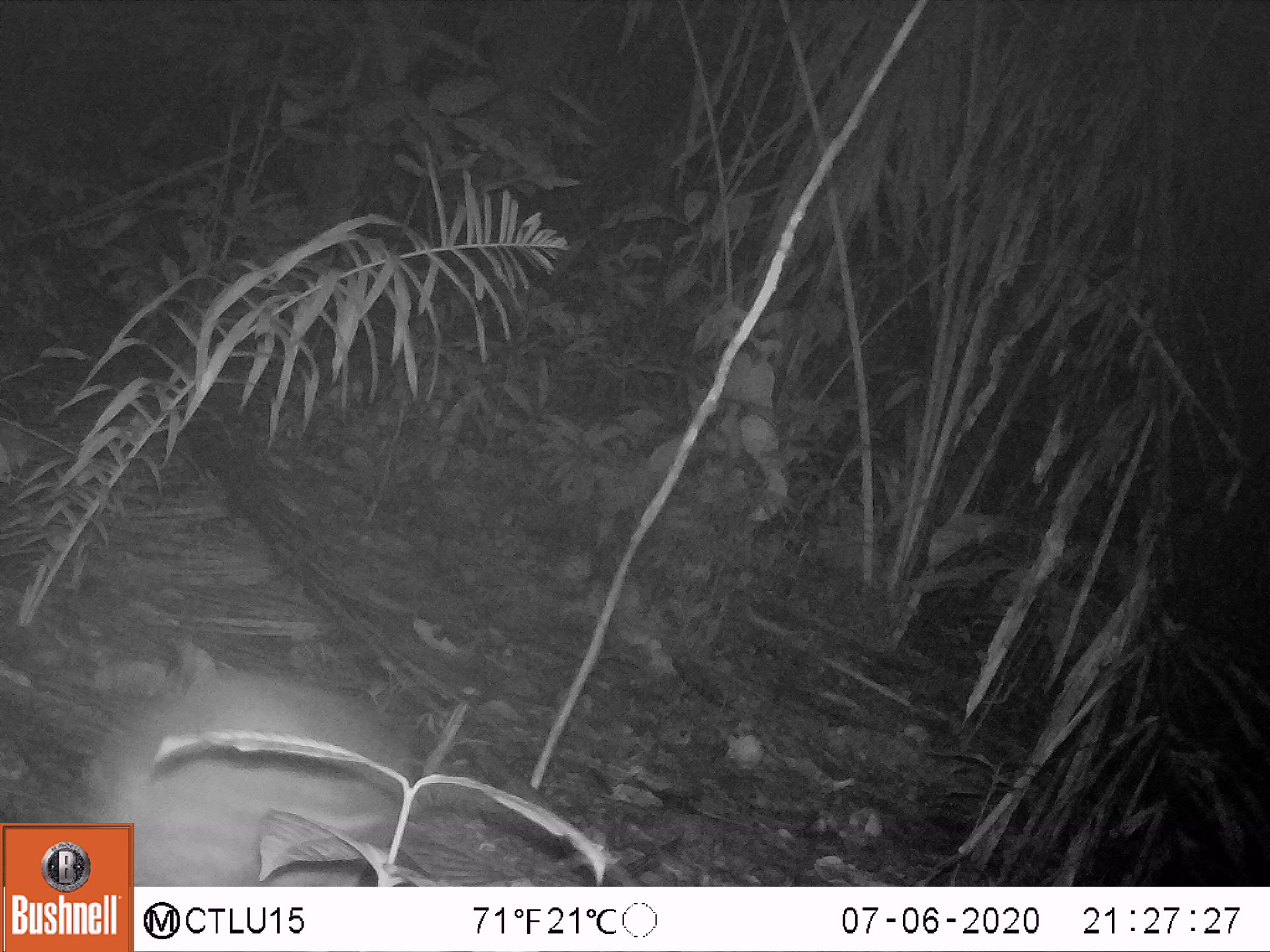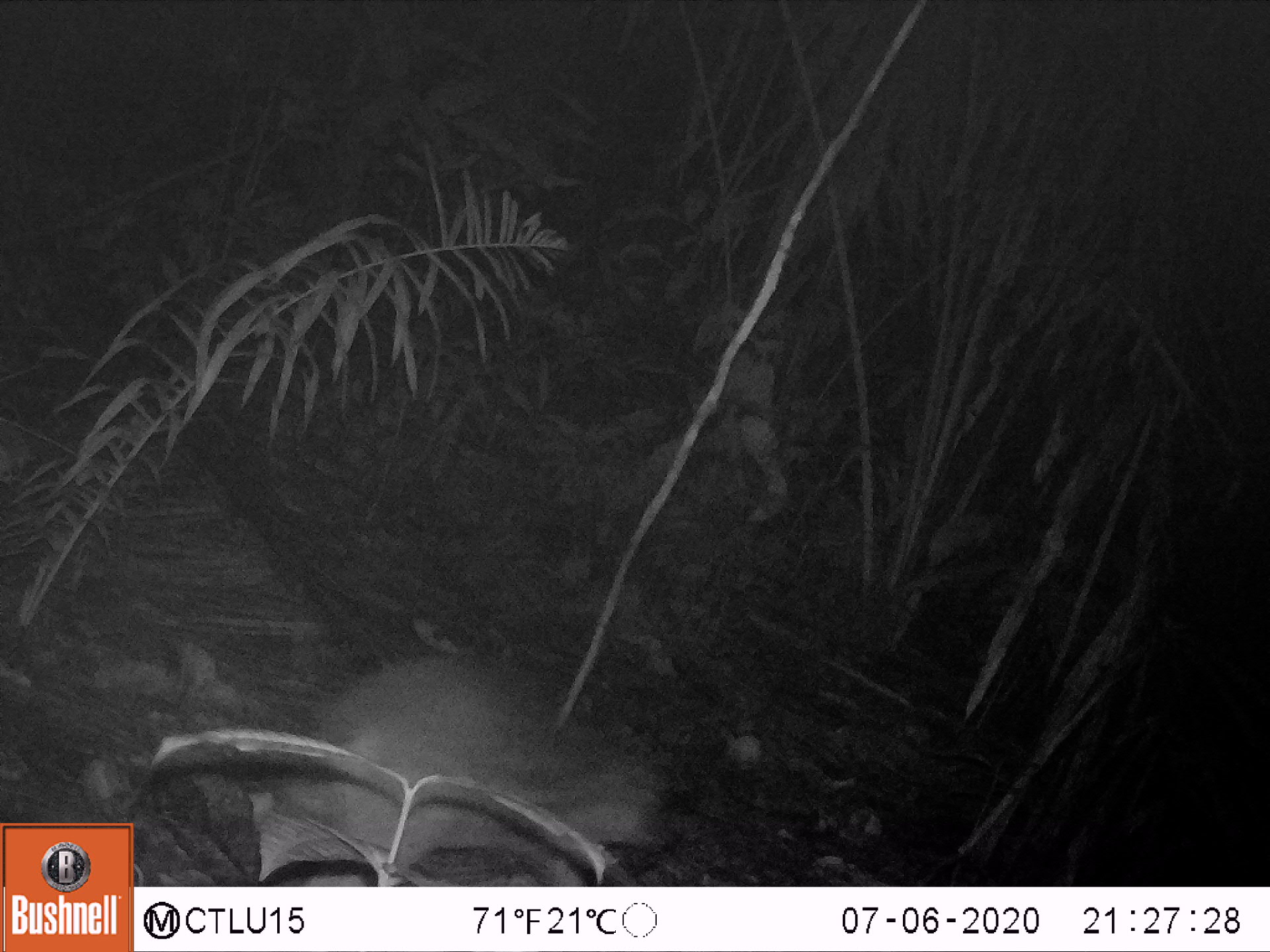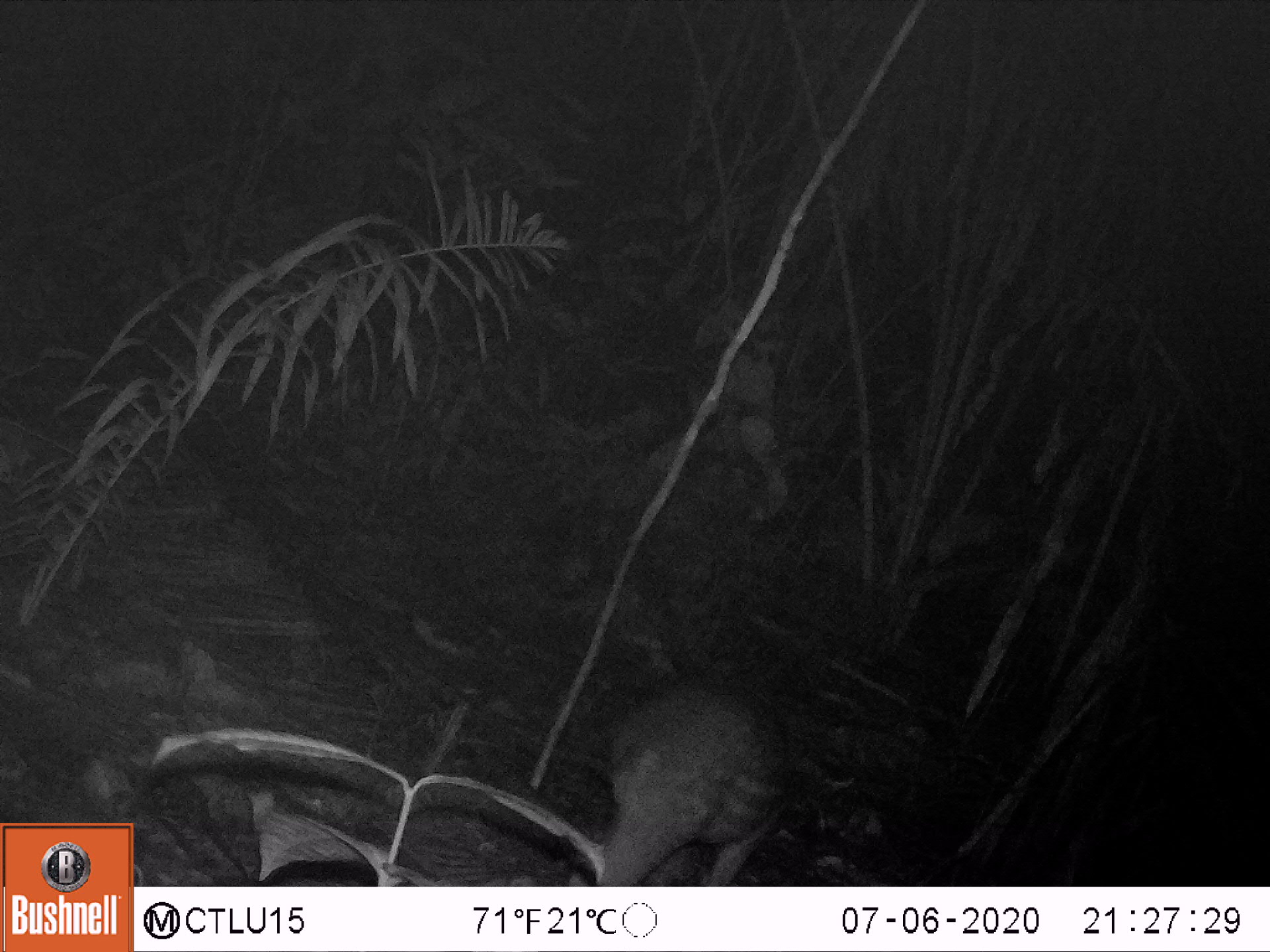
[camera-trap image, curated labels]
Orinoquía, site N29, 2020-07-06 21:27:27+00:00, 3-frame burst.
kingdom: Animalia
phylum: Chordata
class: Mammalia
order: Rodentia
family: Cuniculidae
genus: Cuniculus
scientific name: Cuniculus paca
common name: spotted paca